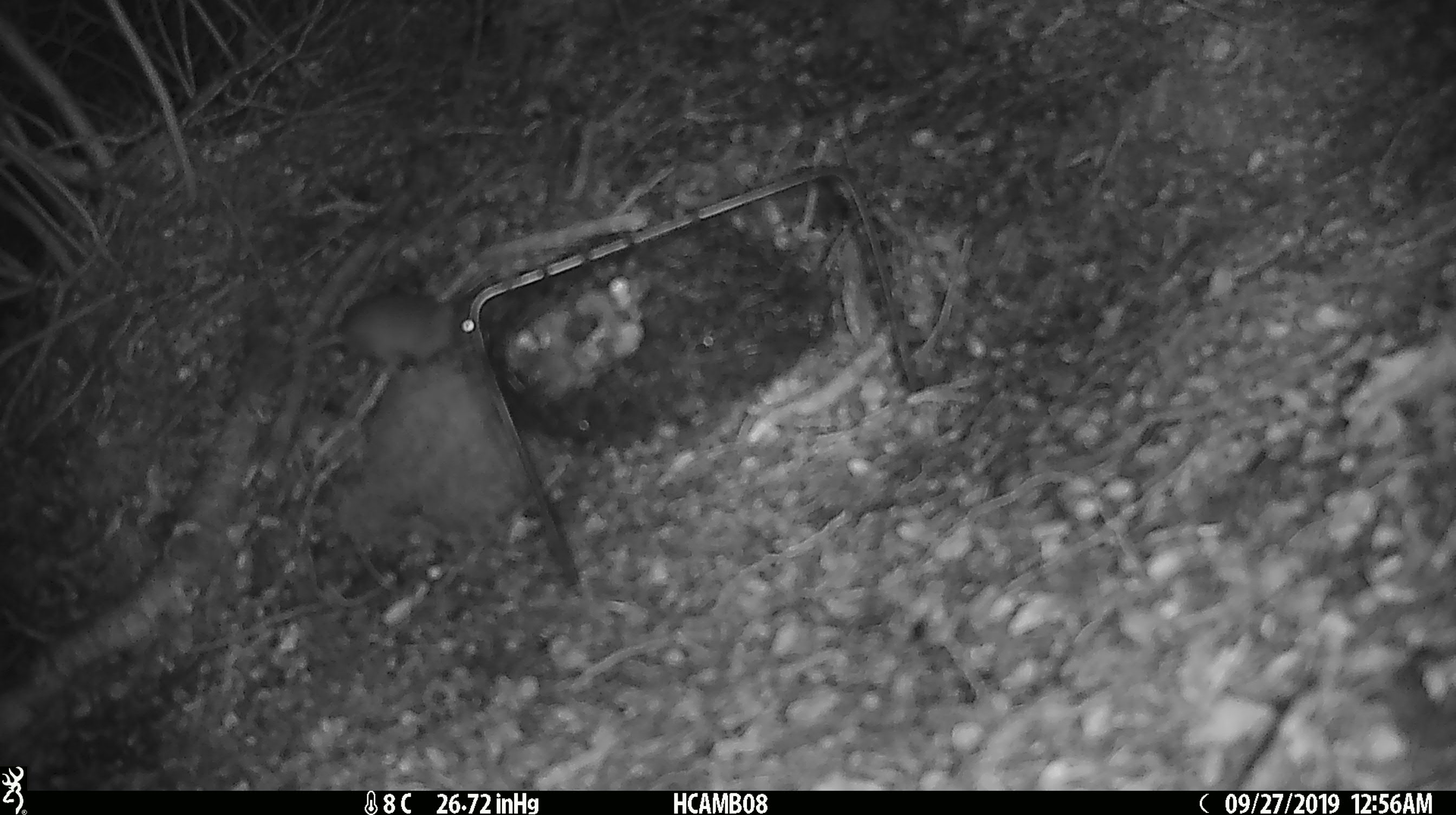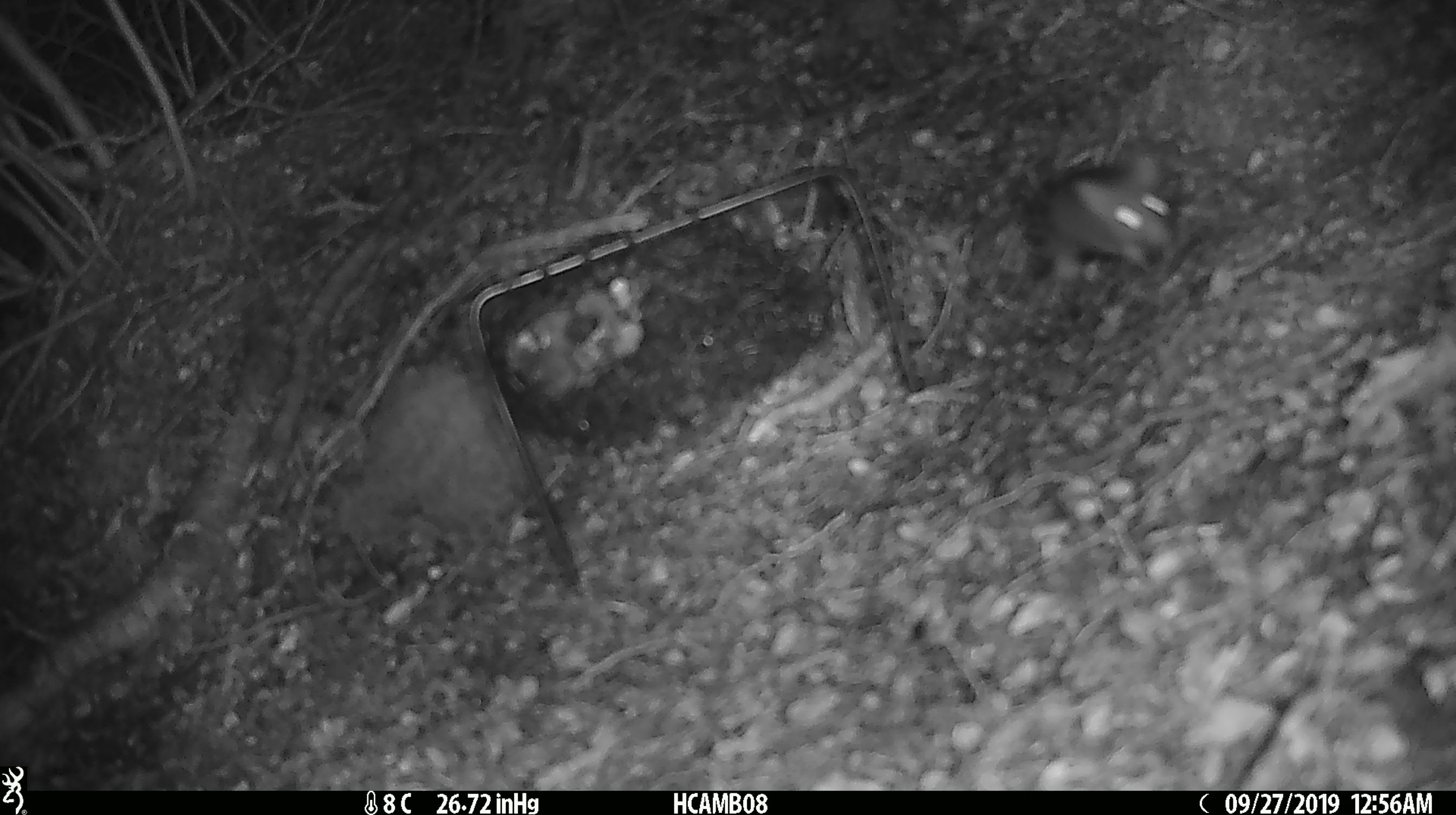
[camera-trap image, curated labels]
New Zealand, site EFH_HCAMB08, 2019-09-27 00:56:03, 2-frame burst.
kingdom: Animalia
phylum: Chordata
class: Mammalia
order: Rodentia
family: Muridae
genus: Mus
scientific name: Mus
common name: mouse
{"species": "mouse (Mus)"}